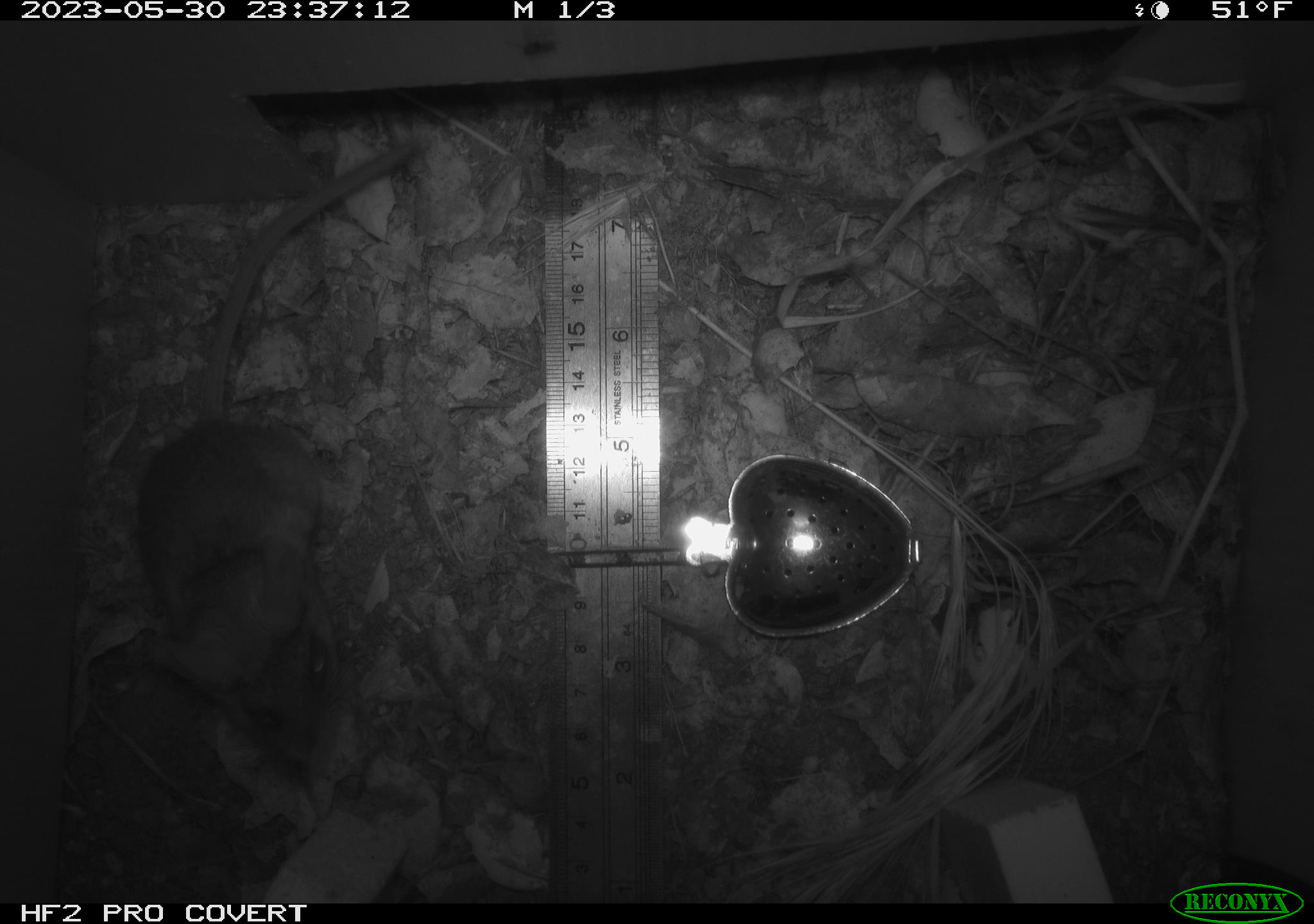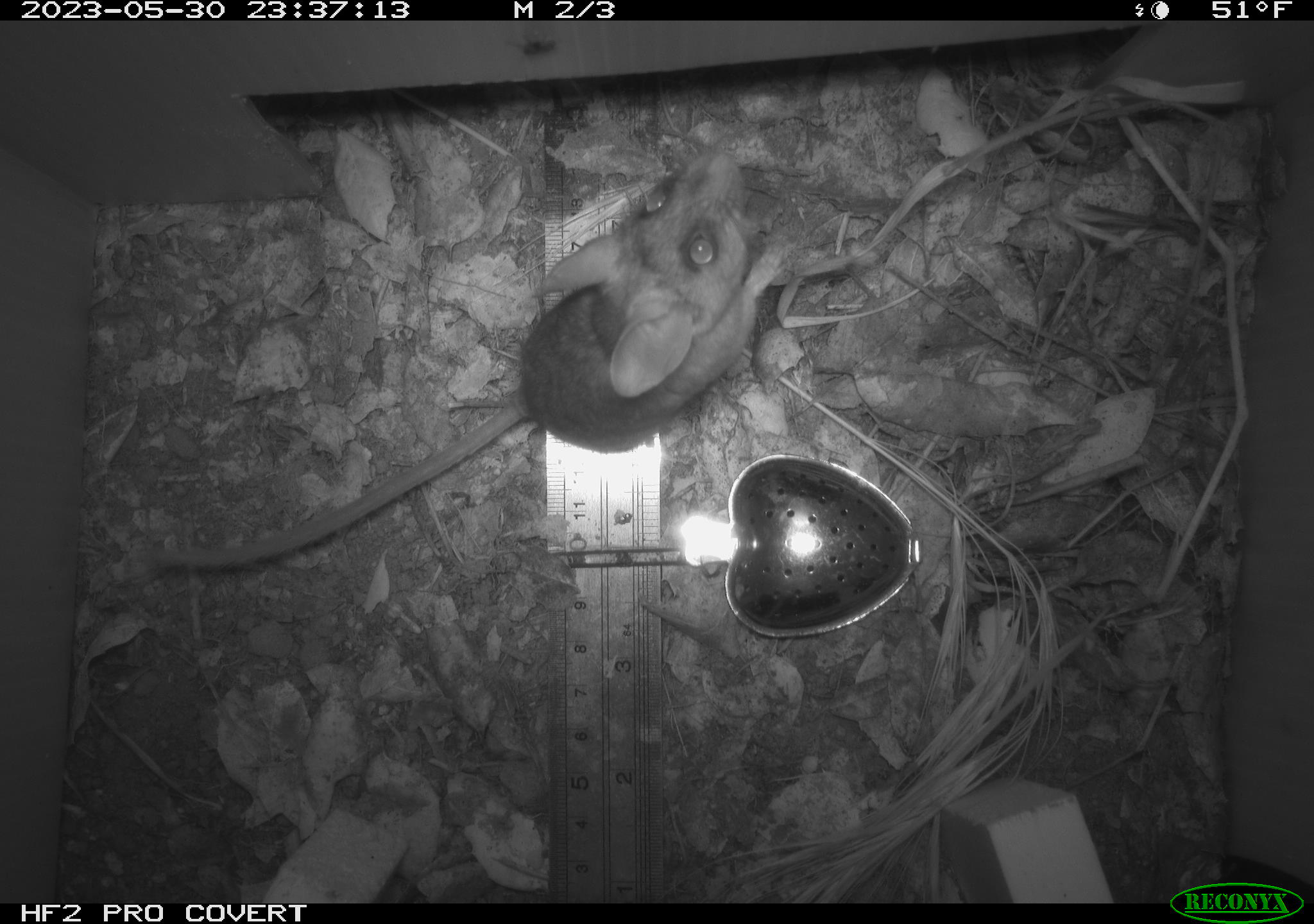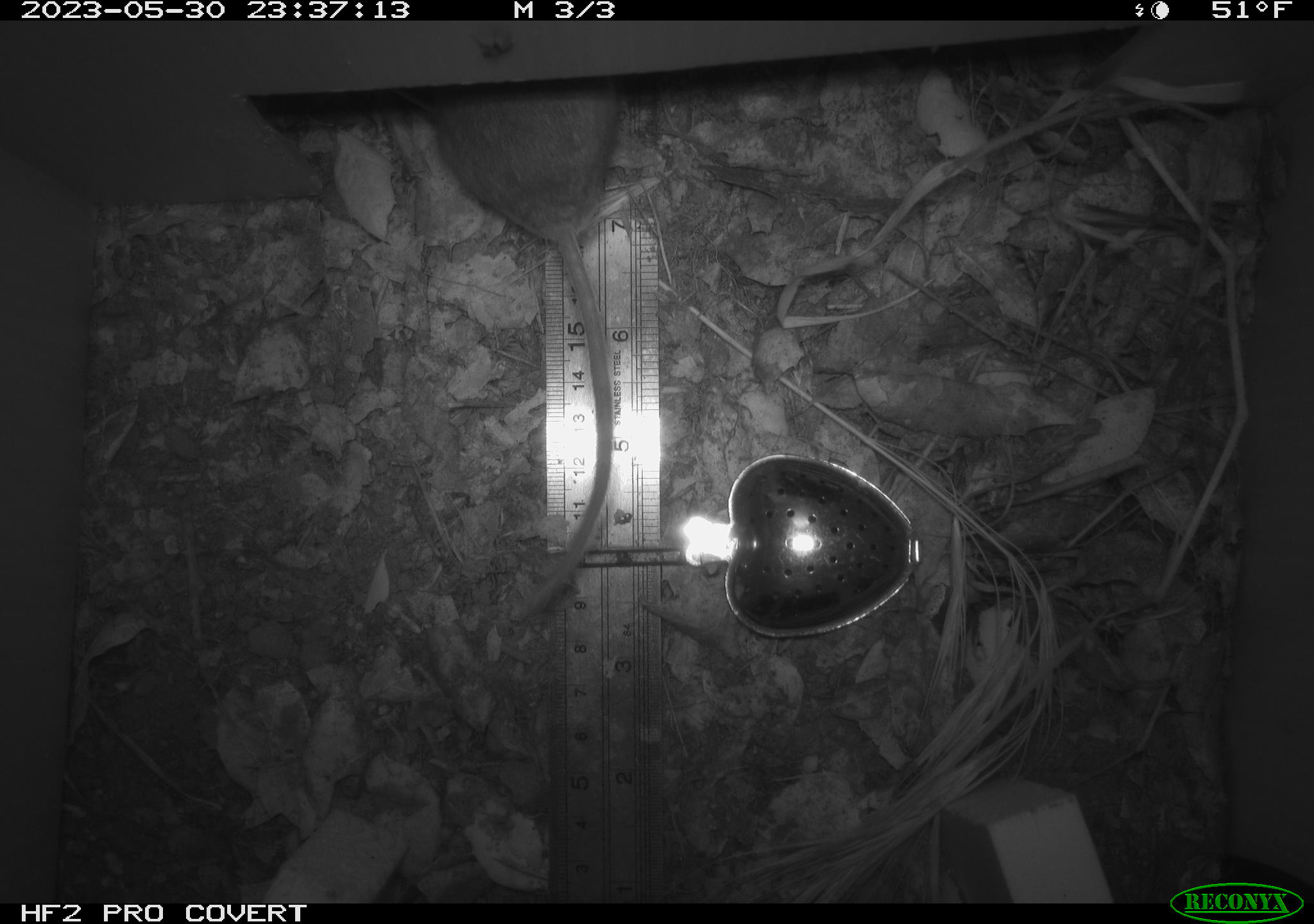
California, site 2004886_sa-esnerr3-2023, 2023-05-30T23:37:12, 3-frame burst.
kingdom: Animalia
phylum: Chordata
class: Mammalia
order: Rodentia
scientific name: Rodentia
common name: mouse species